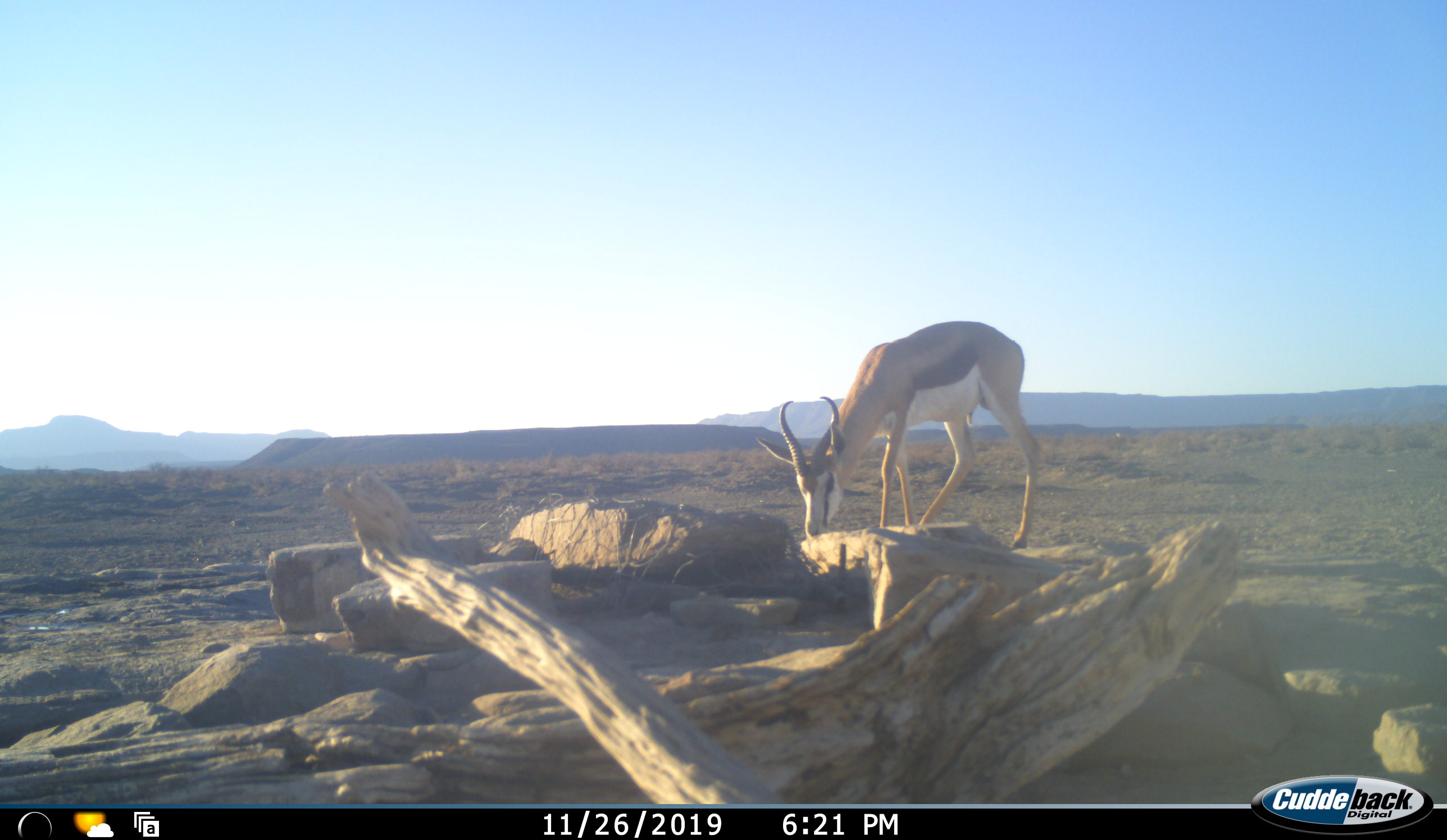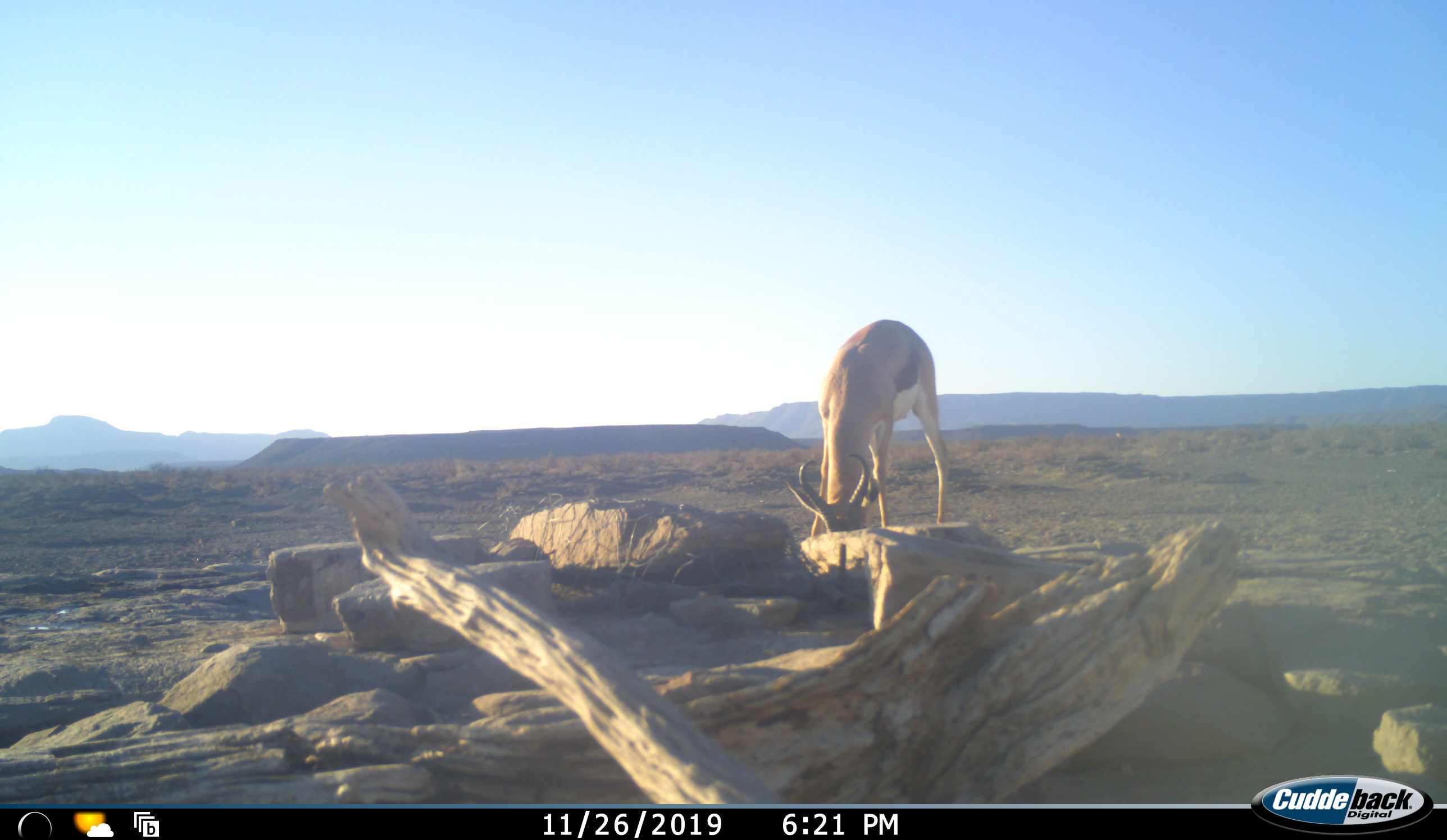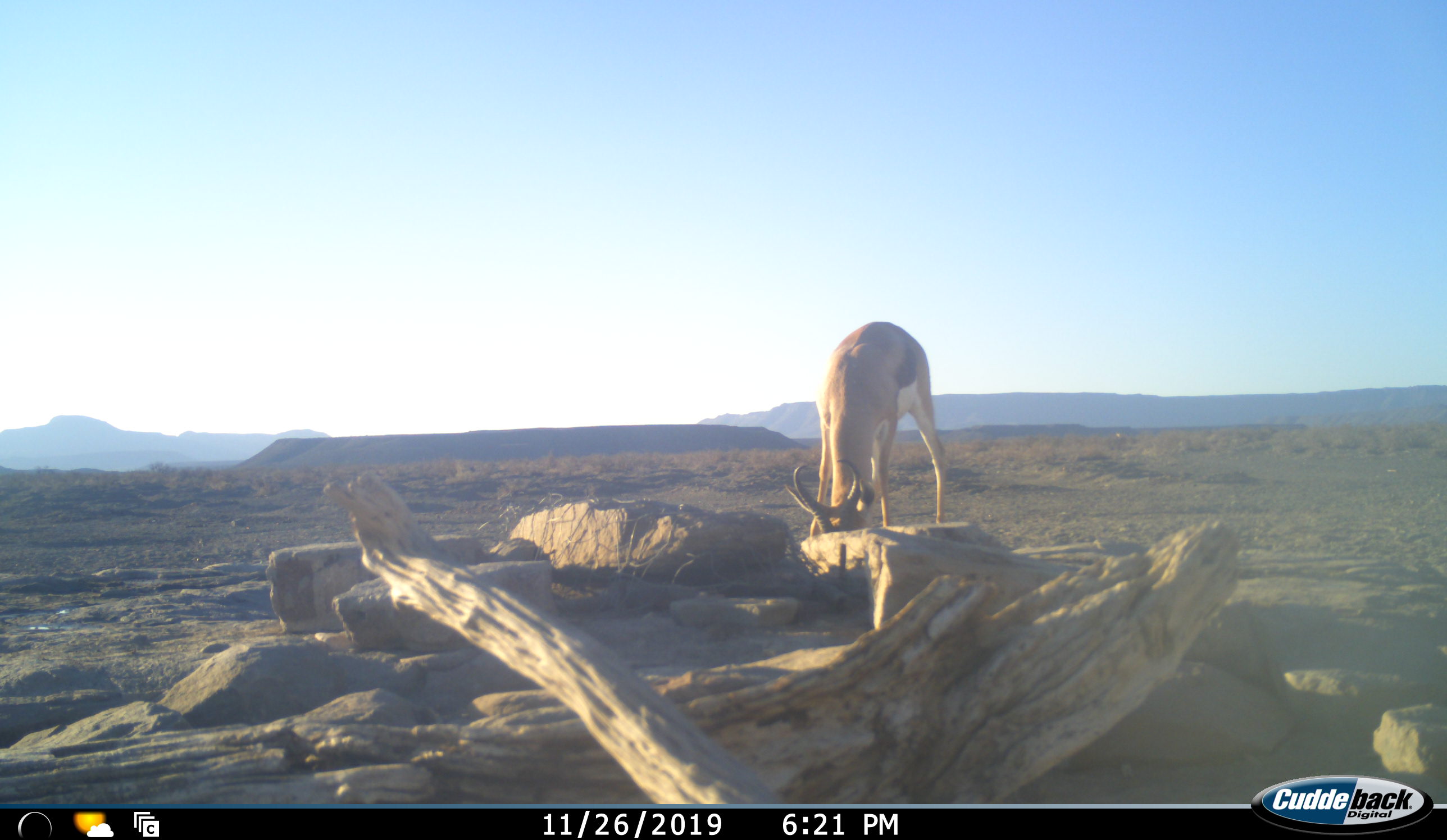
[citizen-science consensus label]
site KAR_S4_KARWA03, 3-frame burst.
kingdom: Animalia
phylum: Chordata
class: Mammalia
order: Artiodactyla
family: Bovidae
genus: Antidorcas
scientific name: Antidorcas marsupialis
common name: springbok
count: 1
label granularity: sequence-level